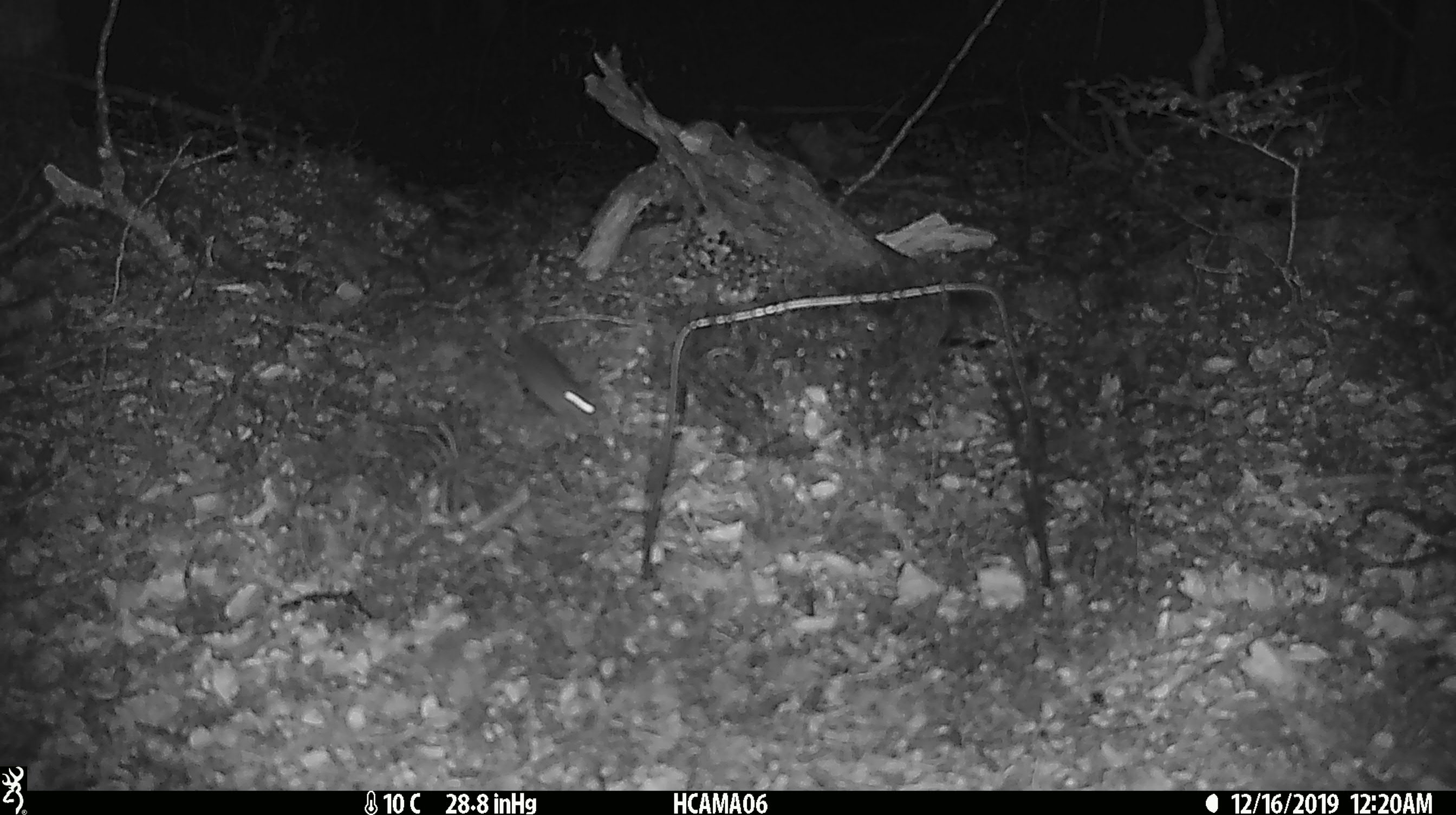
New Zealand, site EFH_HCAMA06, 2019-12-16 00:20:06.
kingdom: Animalia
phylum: Chordata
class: Mammalia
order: Rodentia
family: Muridae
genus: Mus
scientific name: Mus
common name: mouse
Mouse (Mus).